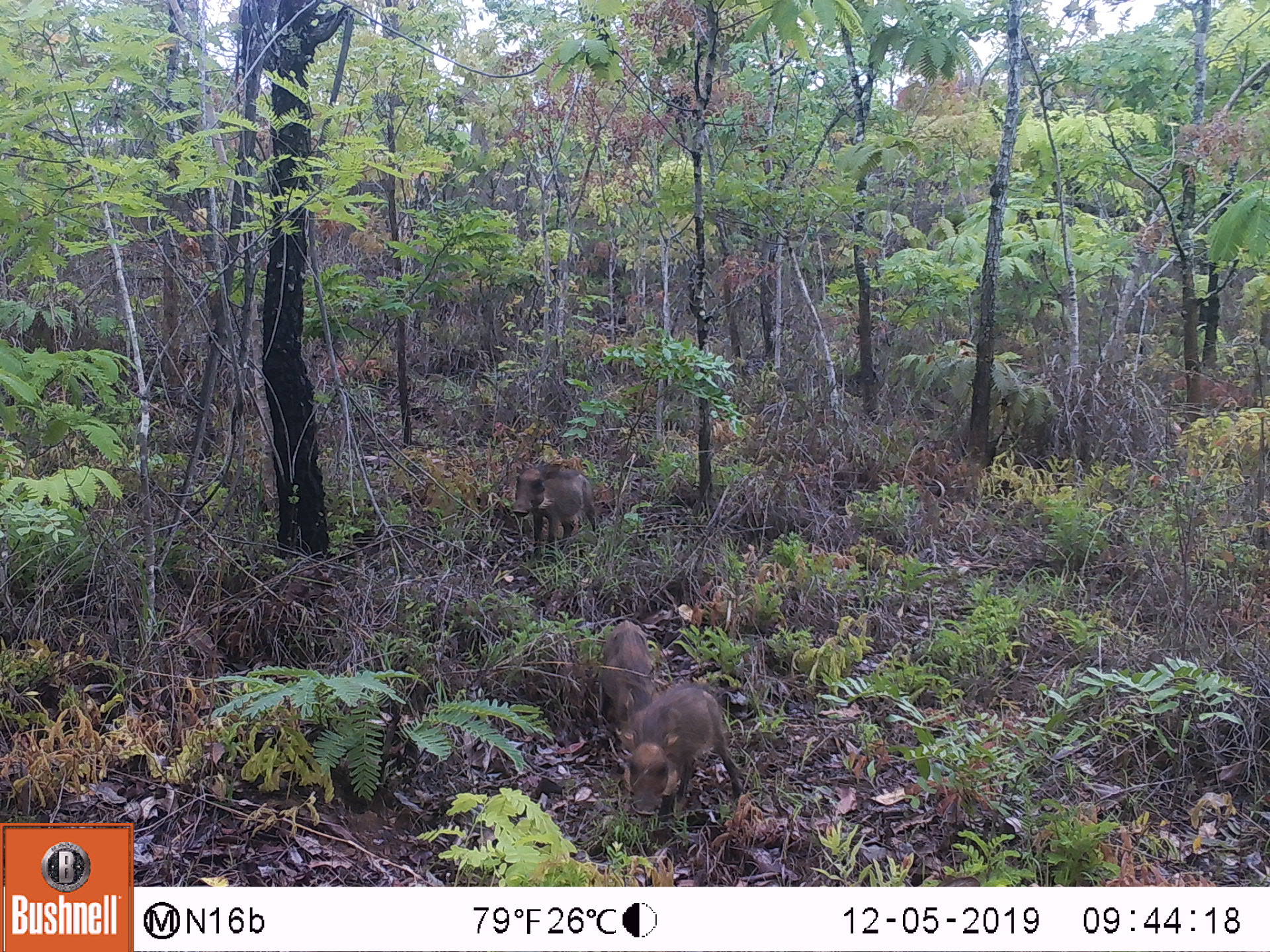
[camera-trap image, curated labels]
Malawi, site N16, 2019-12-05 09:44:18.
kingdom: Animalia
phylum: Chordata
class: Mammalia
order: Artiodactyla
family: Suidae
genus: Phacochoerus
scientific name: Phacochoerus africanus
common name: common warthog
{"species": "common warthog (Phacochoerus africanus)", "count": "3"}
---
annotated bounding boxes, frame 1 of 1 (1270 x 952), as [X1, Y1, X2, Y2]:
common warthog: [614, 685, 738, 835]; [501, 457, 597, 564]; [595, 614, 652, 717]